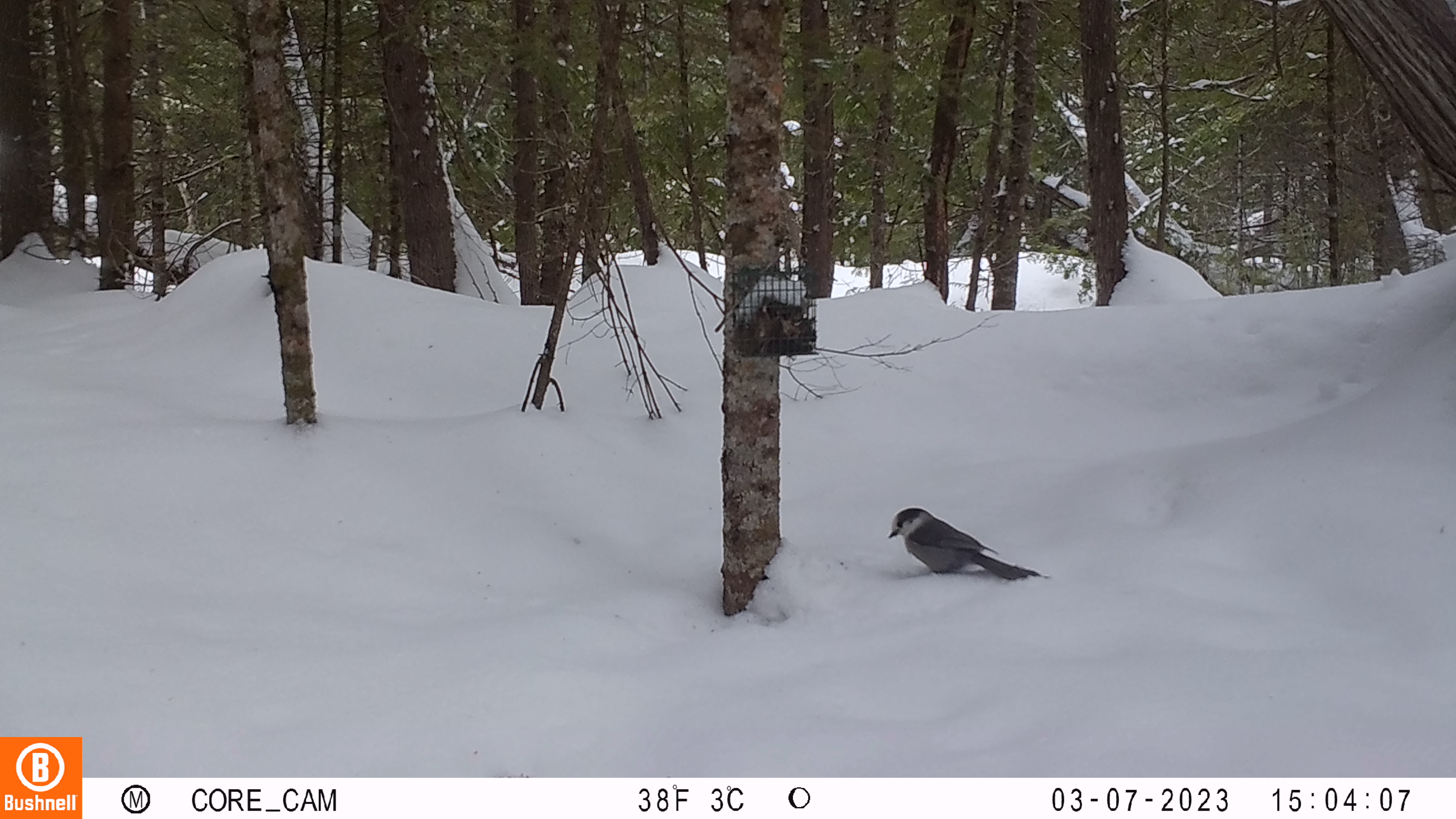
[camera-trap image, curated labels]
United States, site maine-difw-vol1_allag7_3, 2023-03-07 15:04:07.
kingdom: Animalia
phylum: Chordata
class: Aves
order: Passeriformes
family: Corvidae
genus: Perisoreus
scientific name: Perisoreus canadensis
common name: canada jay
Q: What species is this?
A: Canada jay (Perisoreus canadensis).